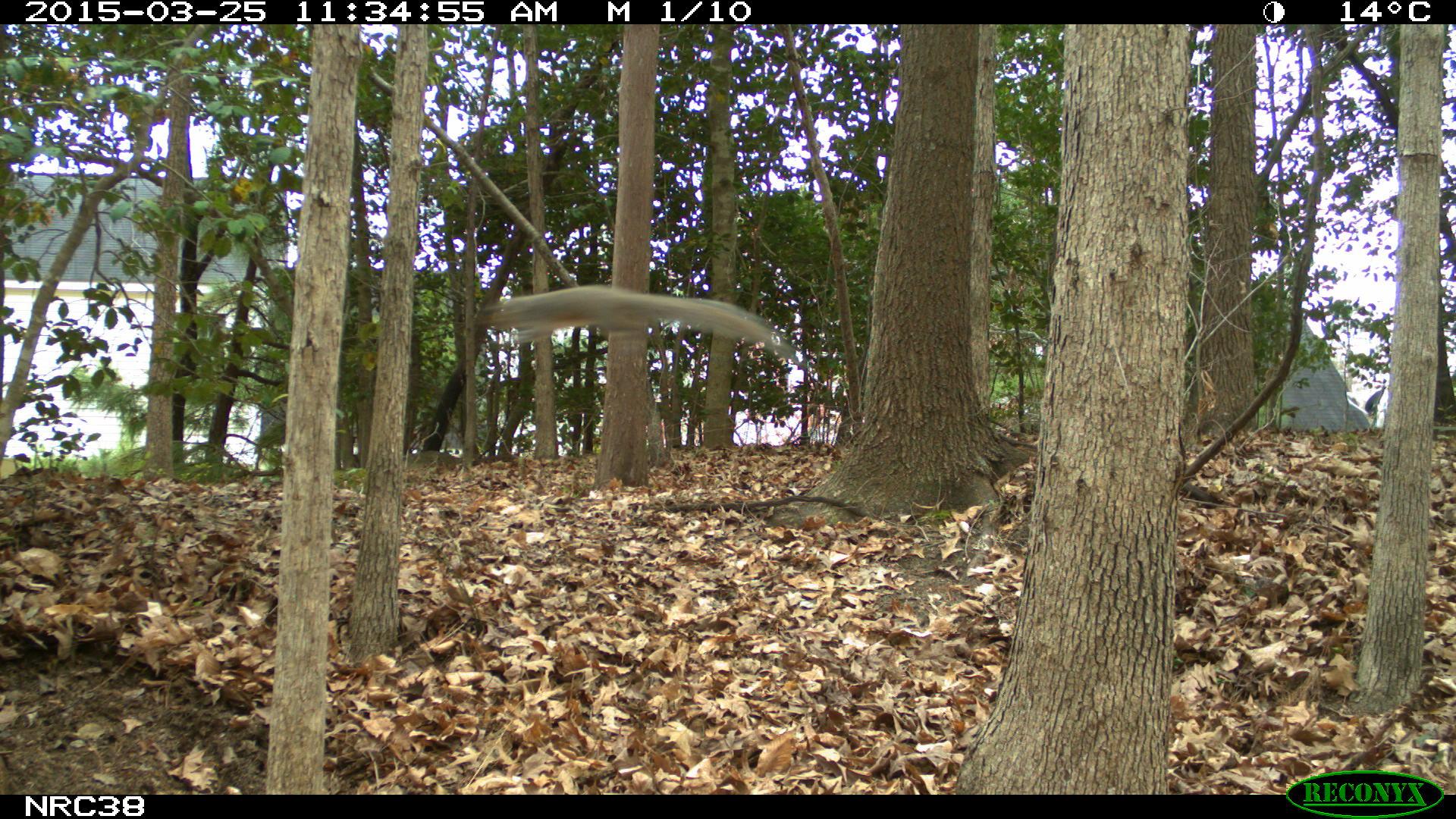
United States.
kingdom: Animalia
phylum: Chordata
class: Mammalia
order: Rodentia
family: Sciuridae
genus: Sciurus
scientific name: Sciurus carolinensis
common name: eastern gray squirrel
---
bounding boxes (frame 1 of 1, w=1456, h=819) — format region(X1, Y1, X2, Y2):
Eastern Gray Squirrel: region(474, 272, 809, 372)